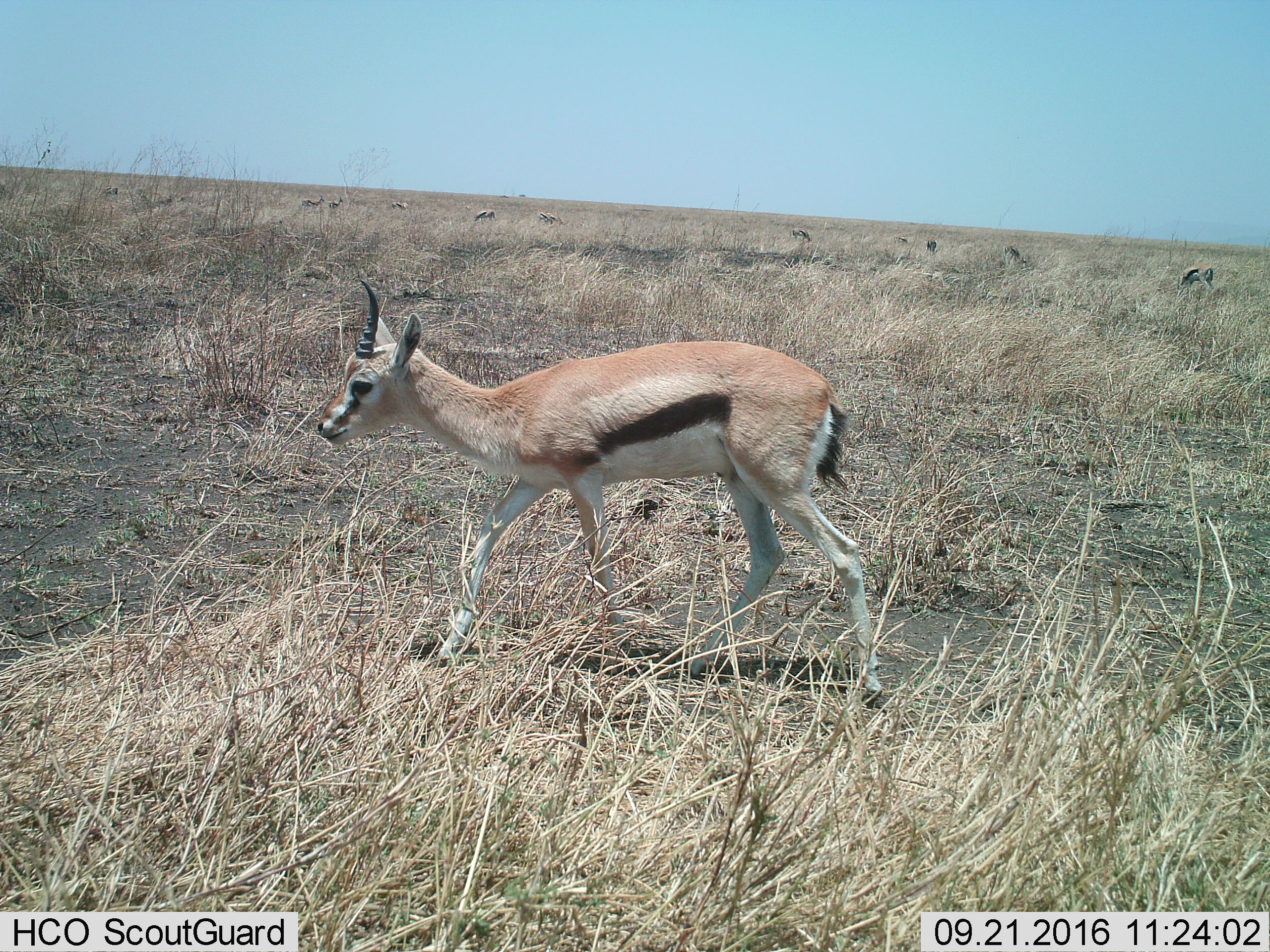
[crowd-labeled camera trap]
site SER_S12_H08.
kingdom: Animalia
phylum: Chordata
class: Mammalia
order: Artiodactyla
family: Bovidae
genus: Eudorcas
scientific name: Eudorcas thomsonii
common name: thomson's gazelle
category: gazellethomsons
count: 11-50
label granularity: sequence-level